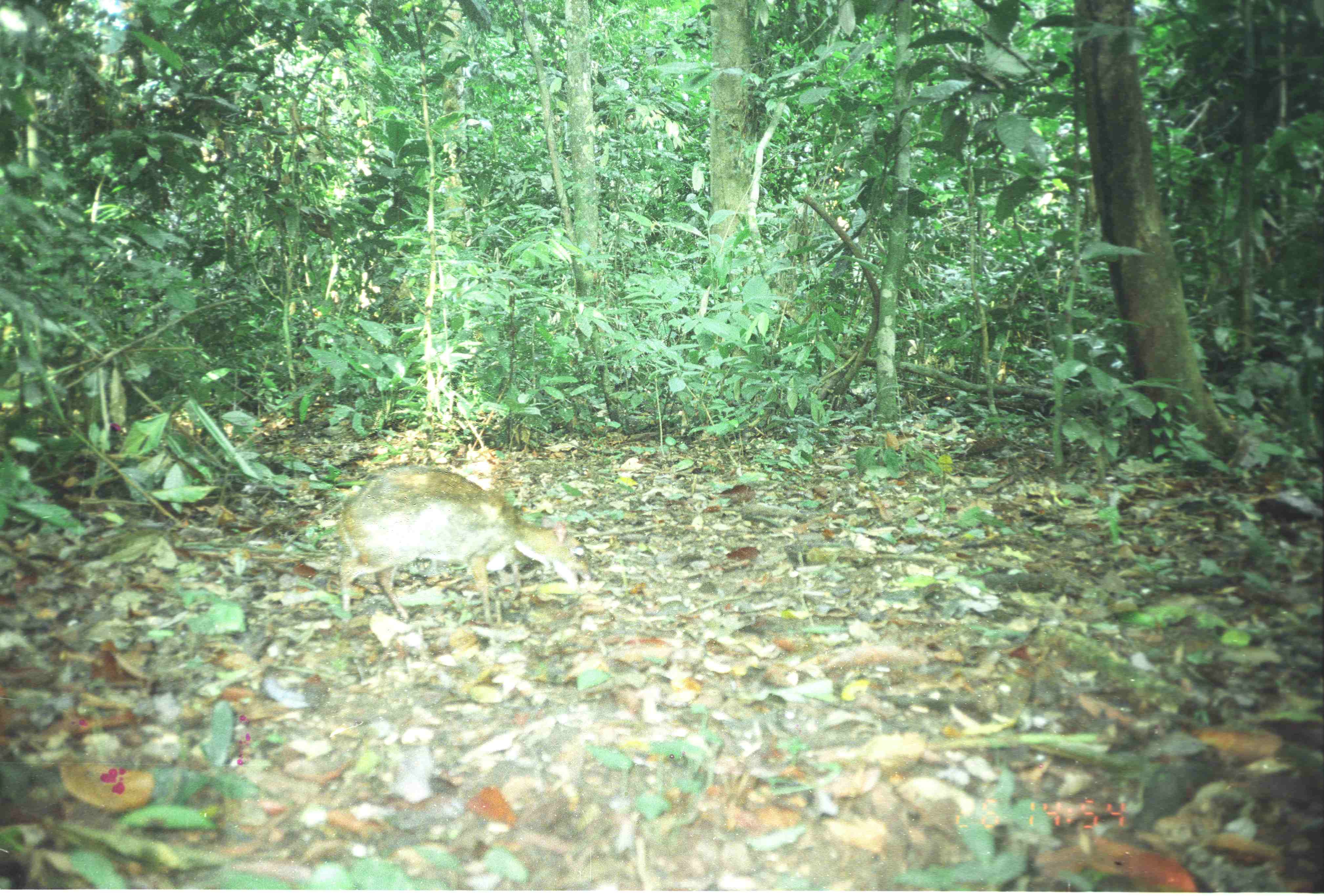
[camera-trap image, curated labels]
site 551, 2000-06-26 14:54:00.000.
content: unidentified animal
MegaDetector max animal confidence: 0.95